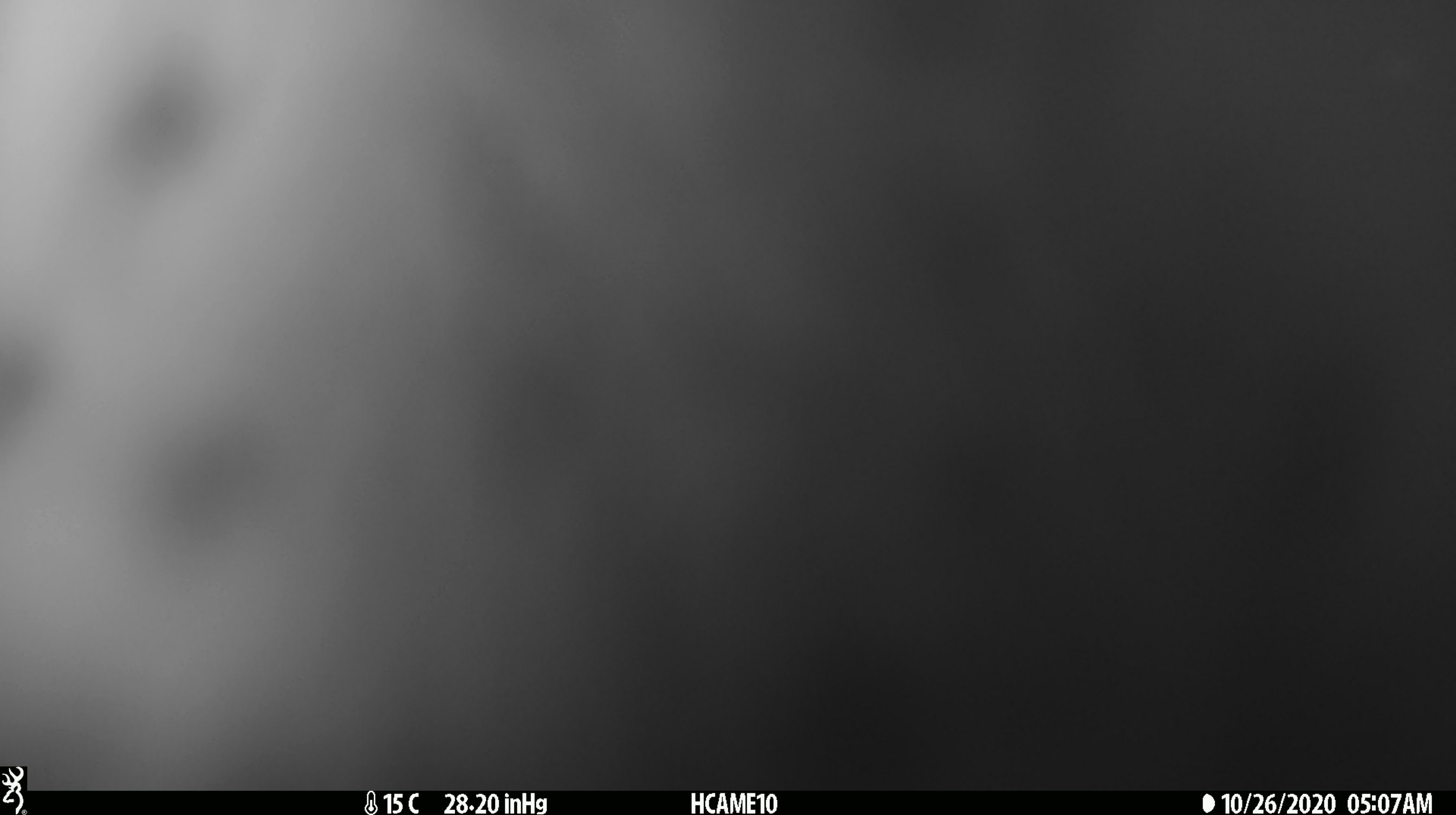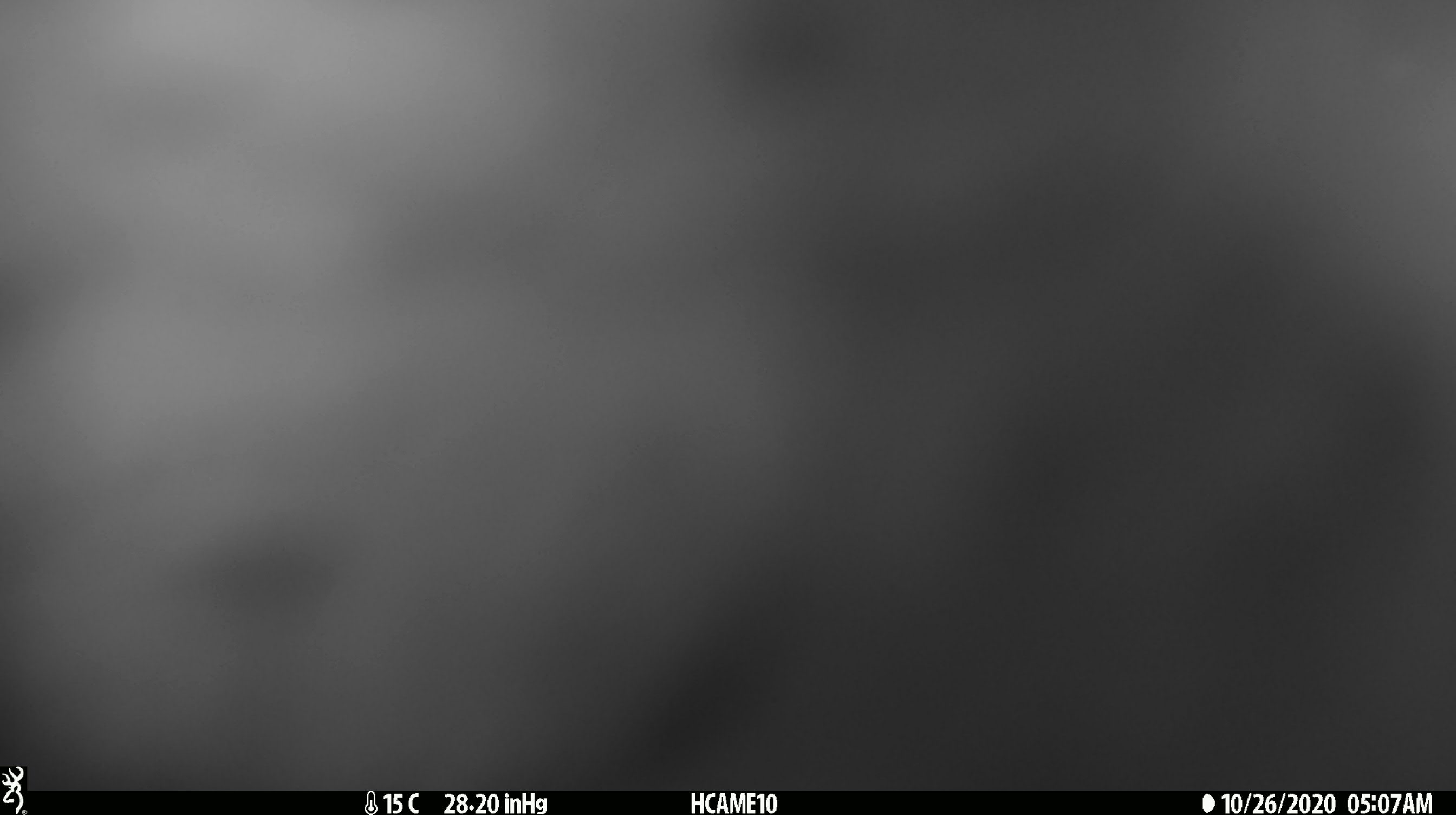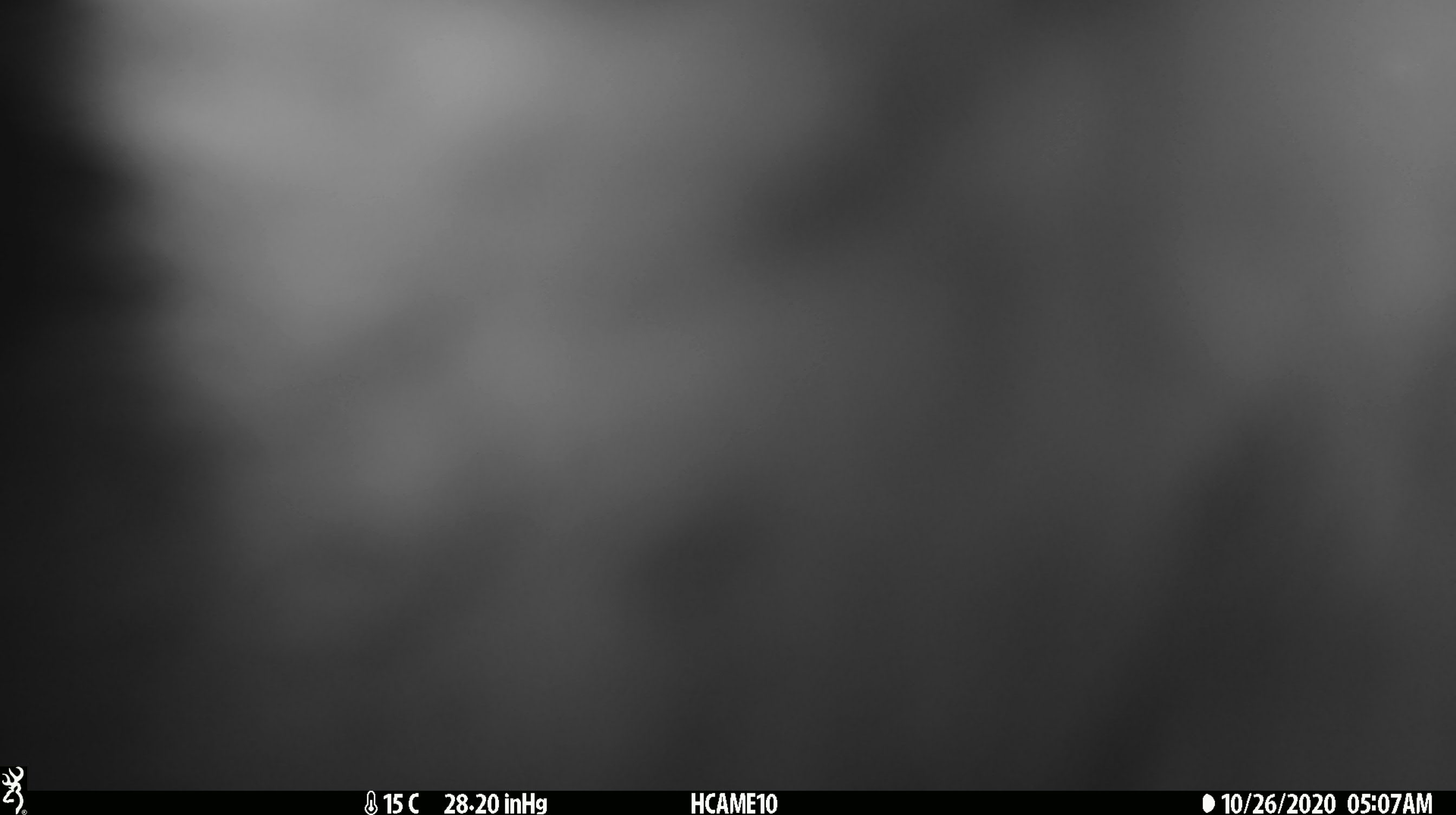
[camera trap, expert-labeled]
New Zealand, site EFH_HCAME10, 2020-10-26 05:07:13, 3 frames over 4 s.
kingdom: Animalia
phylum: Chordata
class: Mammalia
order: Diprotodontia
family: Phalangeridae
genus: Trichosurus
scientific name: Trichosurus vulpecula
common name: common brushtail possum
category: possum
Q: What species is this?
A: Possum (common brushtail possum) (Trichosurus vulpecula).